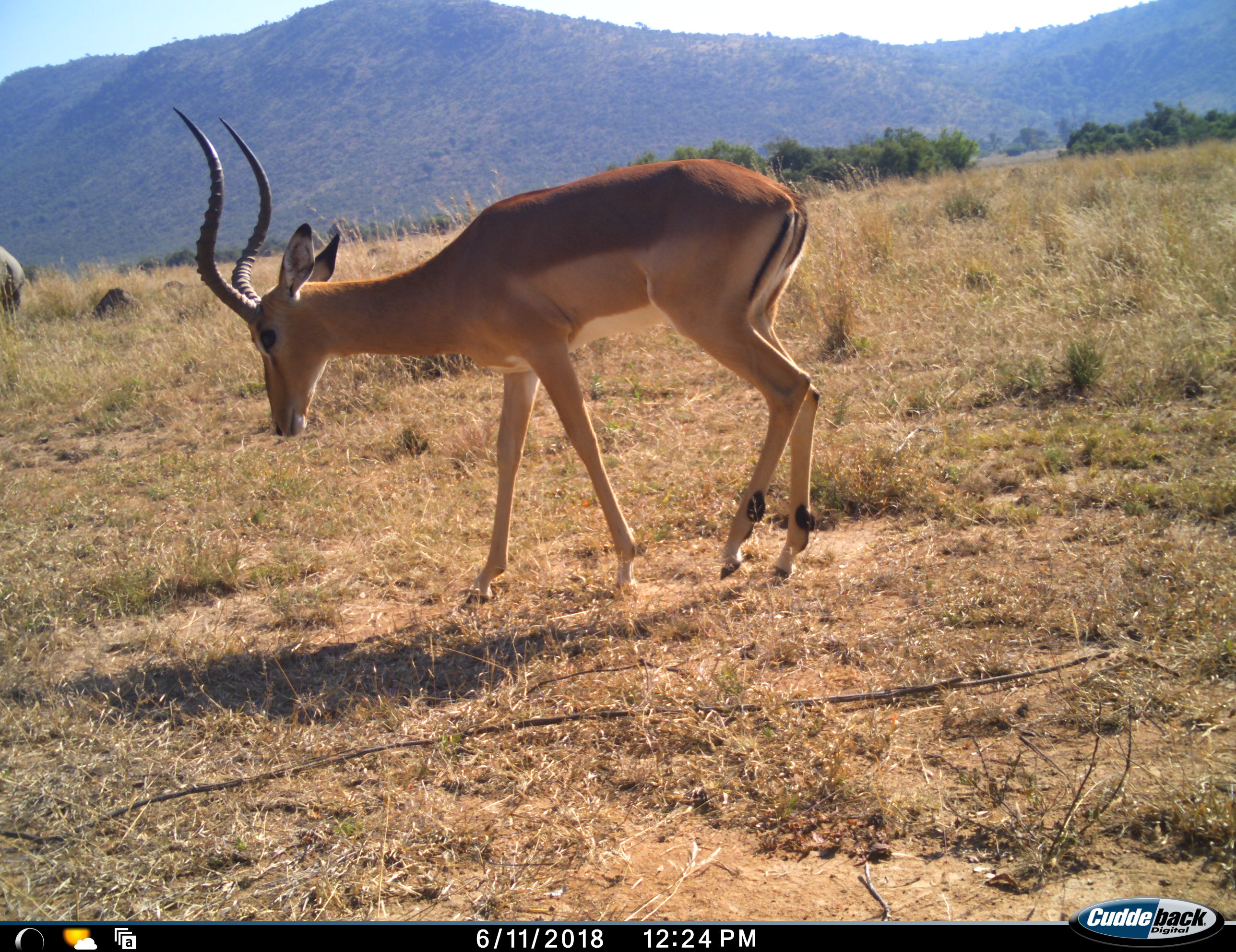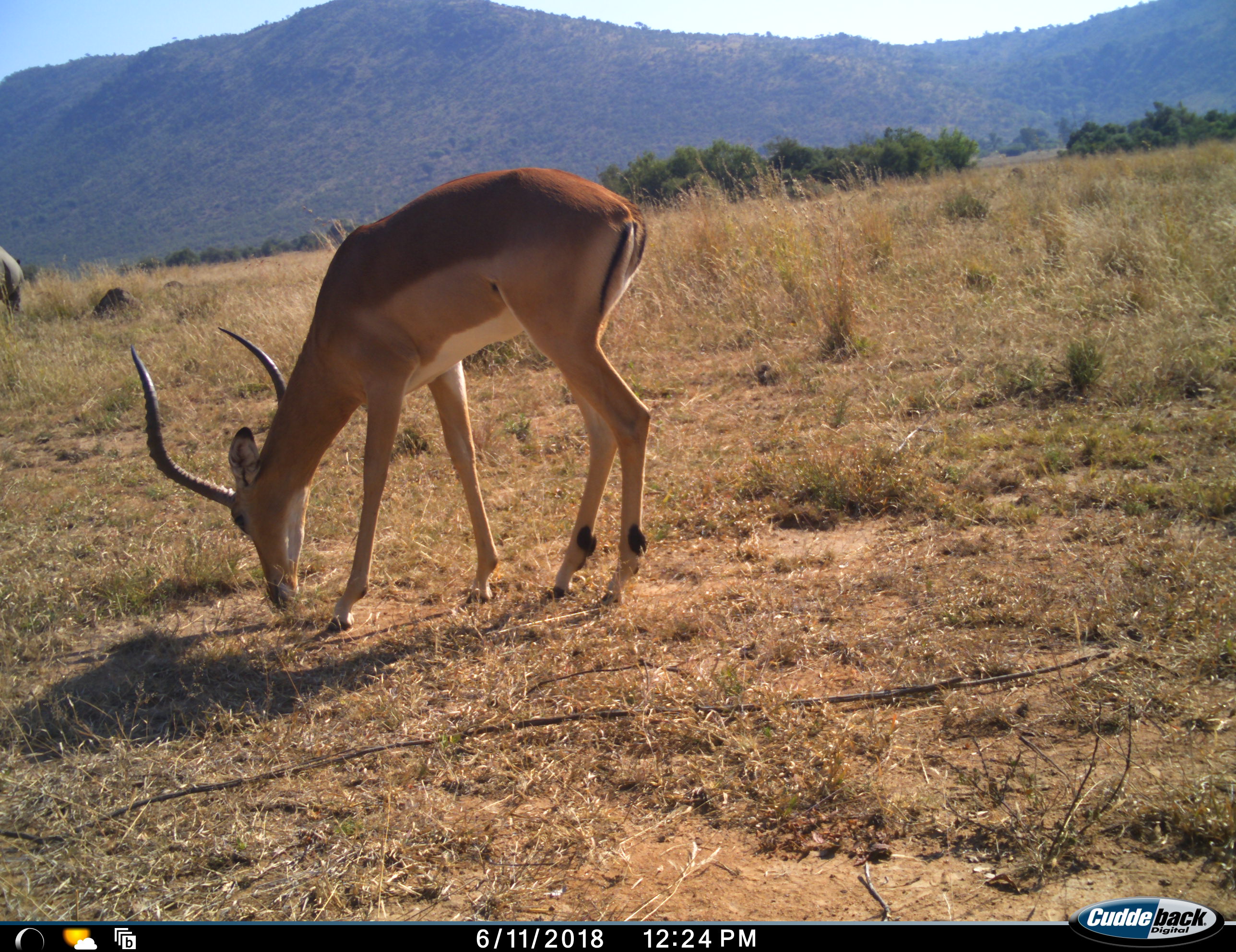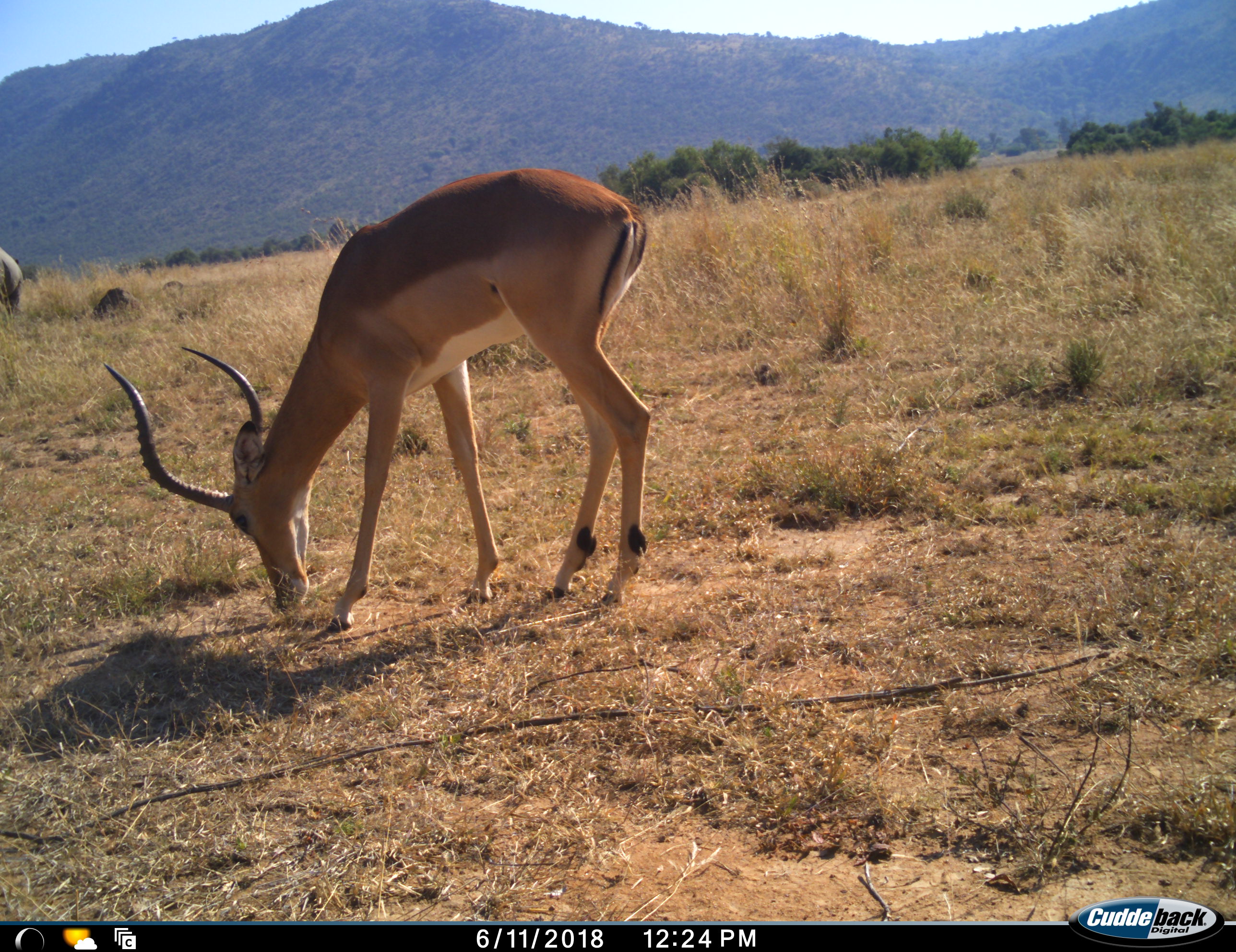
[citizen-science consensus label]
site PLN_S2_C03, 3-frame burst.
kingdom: Animalia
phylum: Chordata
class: Mammalia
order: Artiodactyla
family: Bovidae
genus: Aepyceros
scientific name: Aepyceros melampus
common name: impala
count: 1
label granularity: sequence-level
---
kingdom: Animalia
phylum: Chordata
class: Mammalia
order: Perissodactyla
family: Rhinocerotidae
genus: Ceratotherium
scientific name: Ceratotherium simum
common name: white rhinoceros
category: rhinoceroswhite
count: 1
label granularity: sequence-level